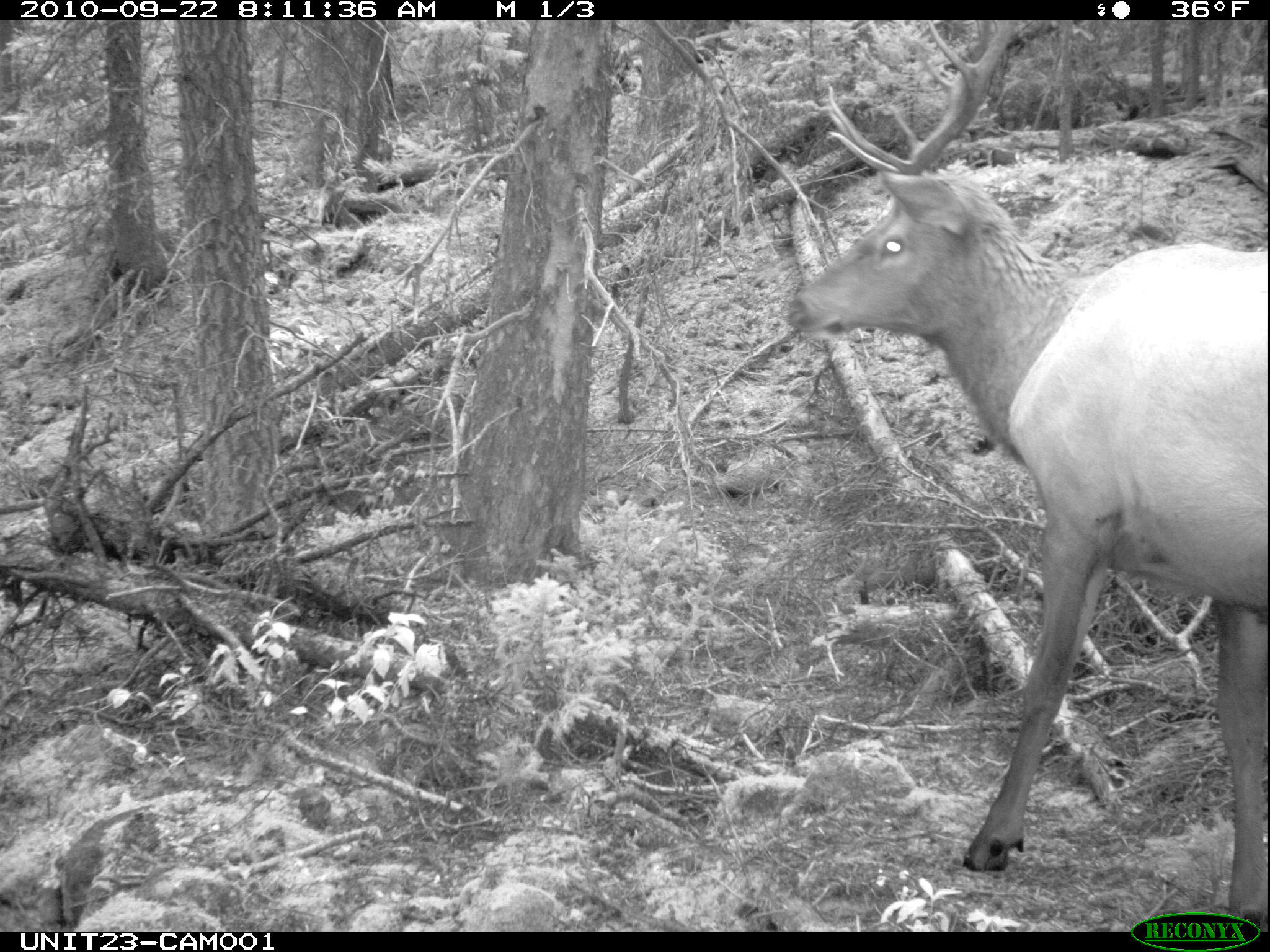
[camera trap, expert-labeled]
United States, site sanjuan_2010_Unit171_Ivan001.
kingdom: Animalia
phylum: Chordata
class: Mammalia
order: Artiodactyla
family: Cervidae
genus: Cervus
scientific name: Cervus elaphus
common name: red deer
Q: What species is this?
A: Cervus elaphus (red deer).